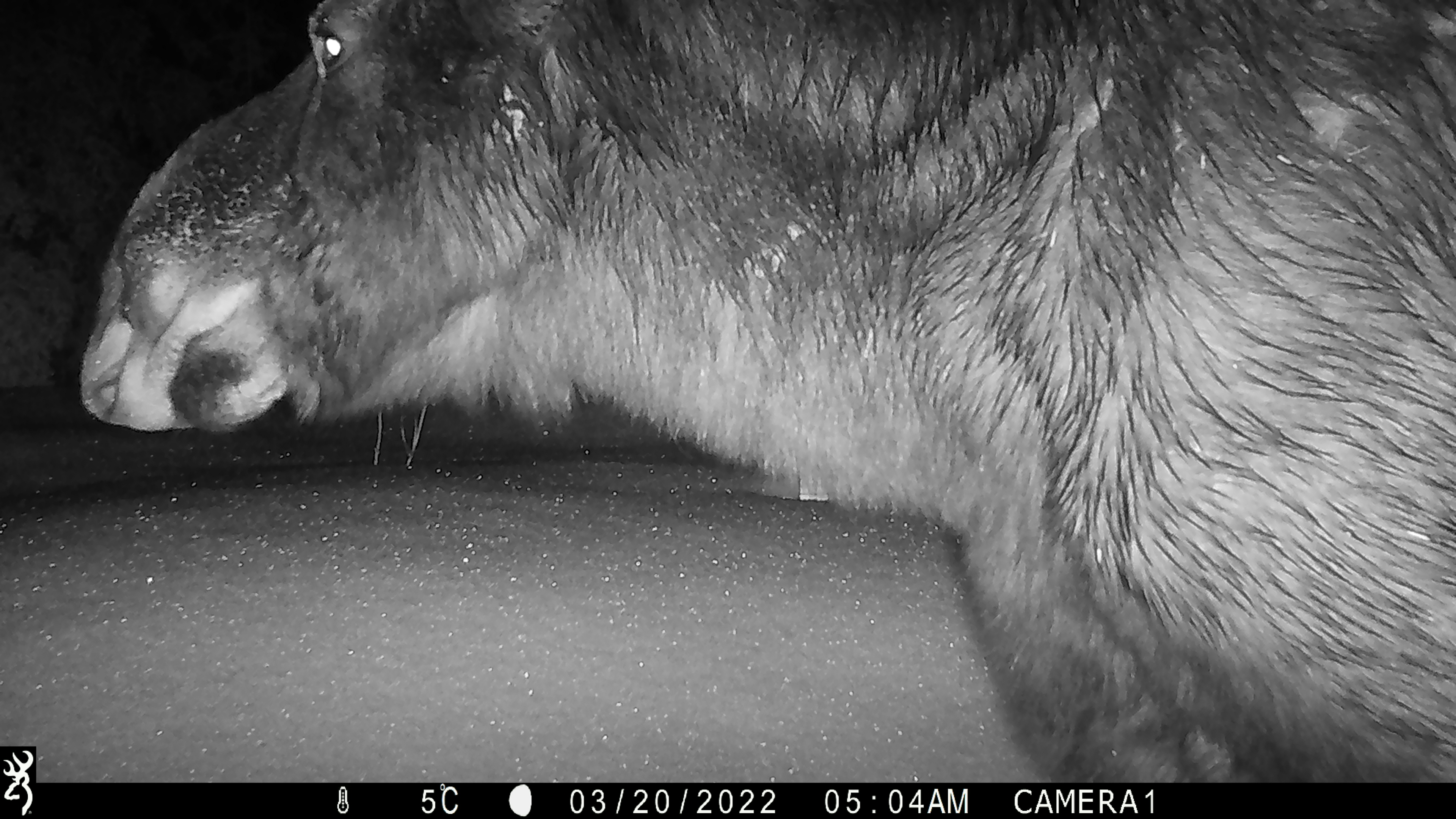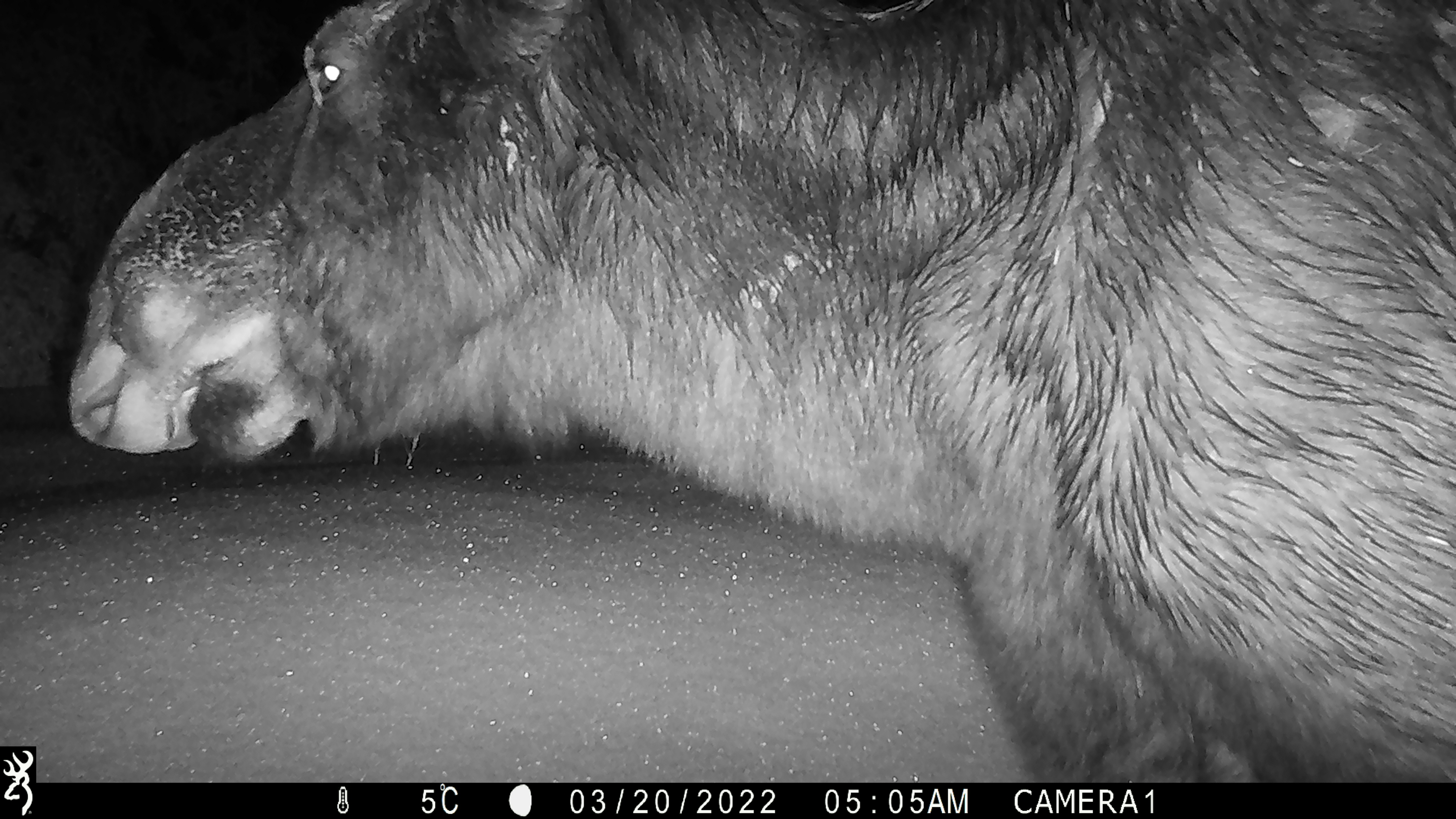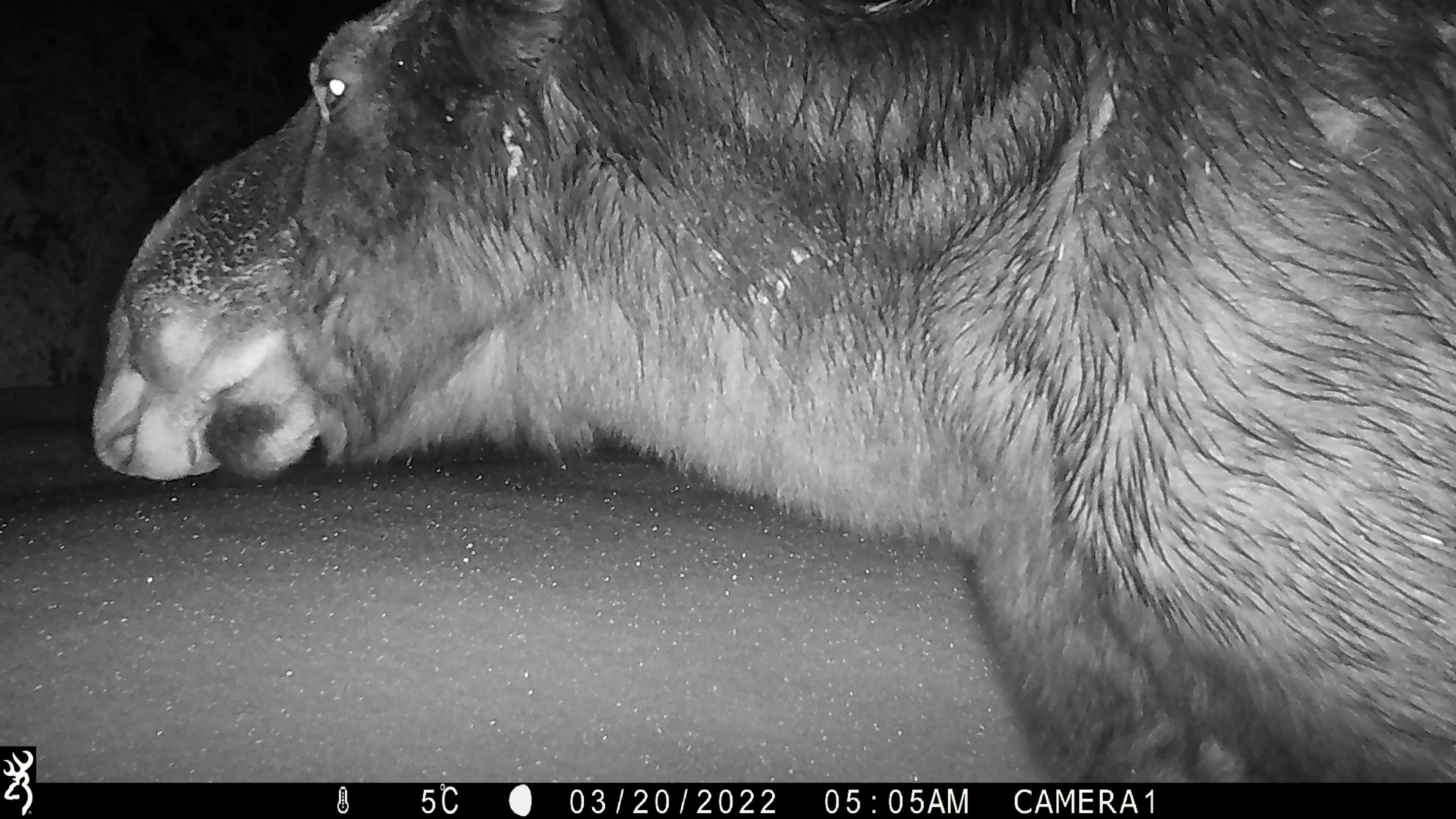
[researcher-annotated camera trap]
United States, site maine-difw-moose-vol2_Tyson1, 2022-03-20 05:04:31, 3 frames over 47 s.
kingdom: Animalia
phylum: Chordata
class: Mammalia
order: Artiodactyla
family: Cervidae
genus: Alces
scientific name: Alces alces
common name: moose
Moose (Alces alces).